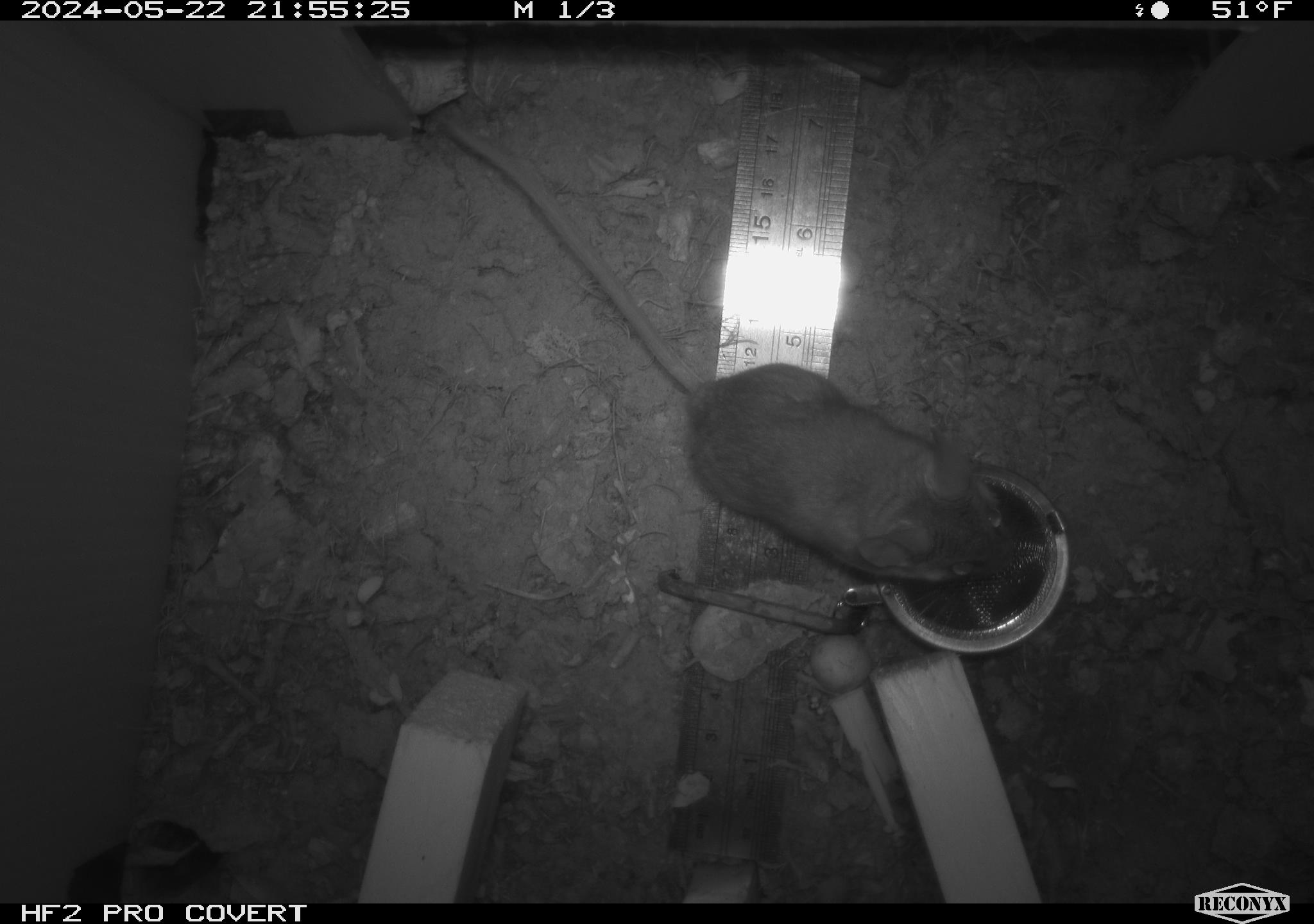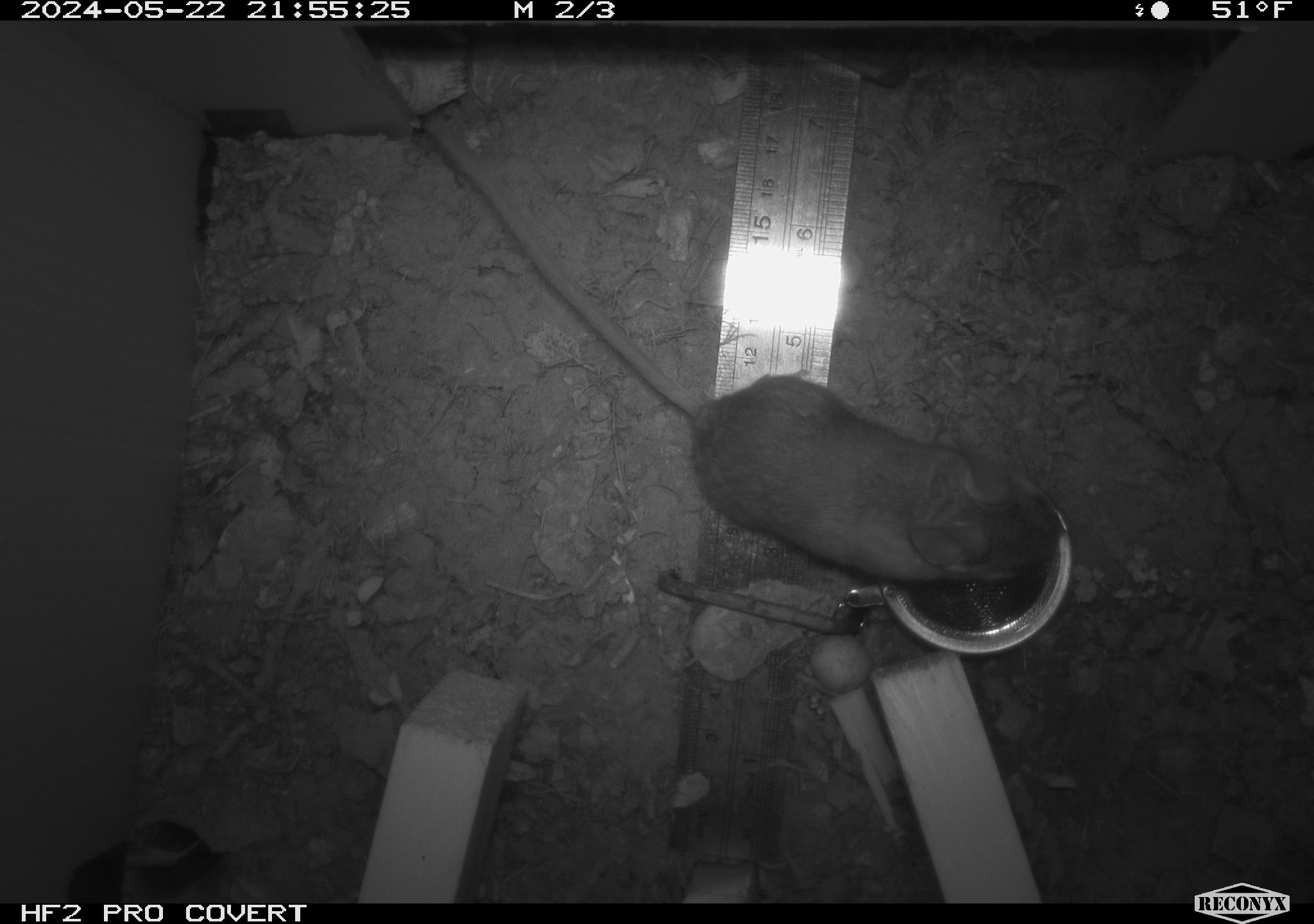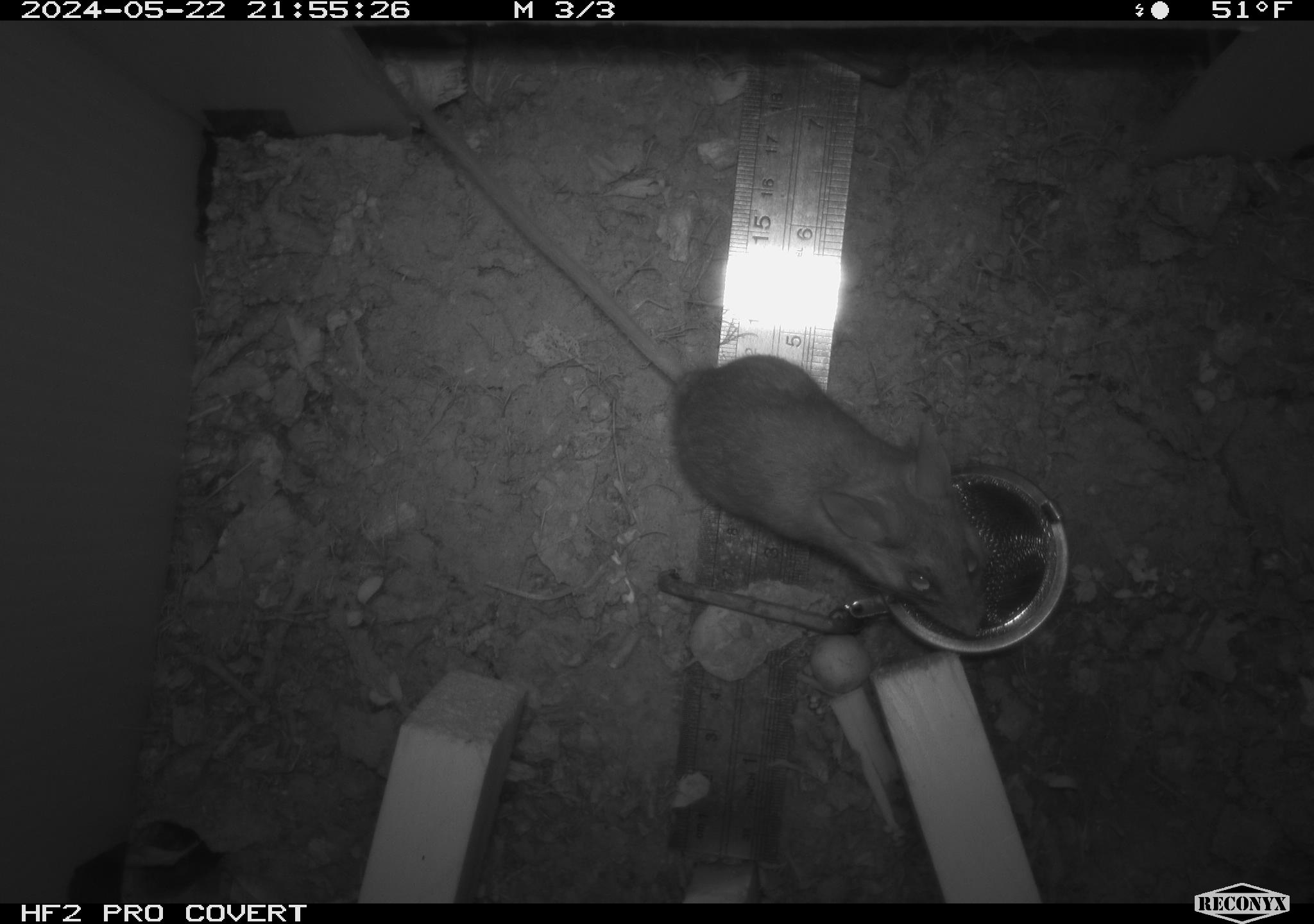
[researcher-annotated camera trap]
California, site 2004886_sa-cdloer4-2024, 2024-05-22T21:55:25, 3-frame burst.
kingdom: Animalia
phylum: Chordata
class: Mammalia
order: Rodentia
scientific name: Rodentia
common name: mouse species